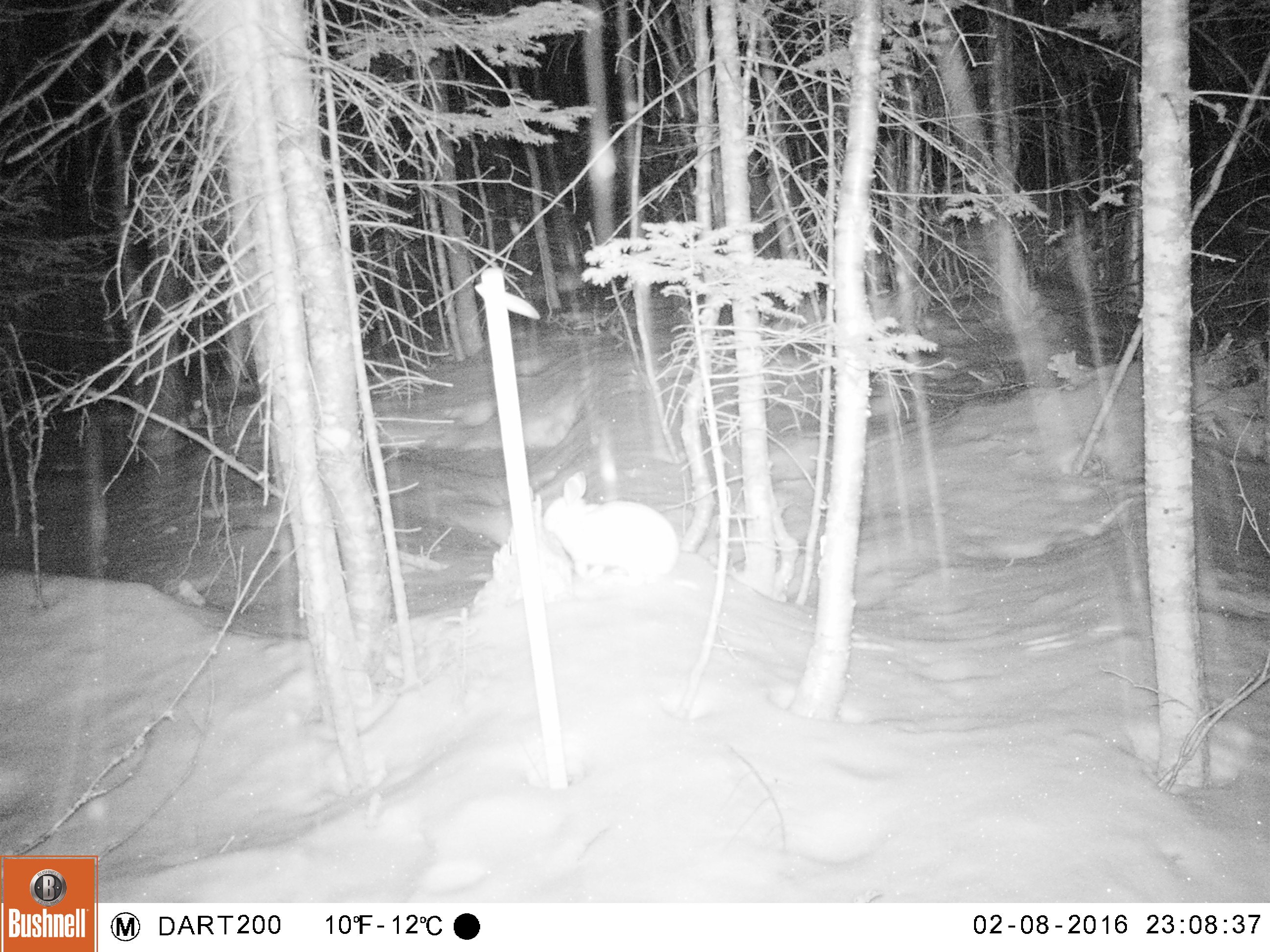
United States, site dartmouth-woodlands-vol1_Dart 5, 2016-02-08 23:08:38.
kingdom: Animalia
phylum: Chordata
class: Mammalia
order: Lagomorpha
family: Leporidae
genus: Lepus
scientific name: Lepus americanus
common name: snowshoe hare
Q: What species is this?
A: Snowshoe hare (Lepus americanus).